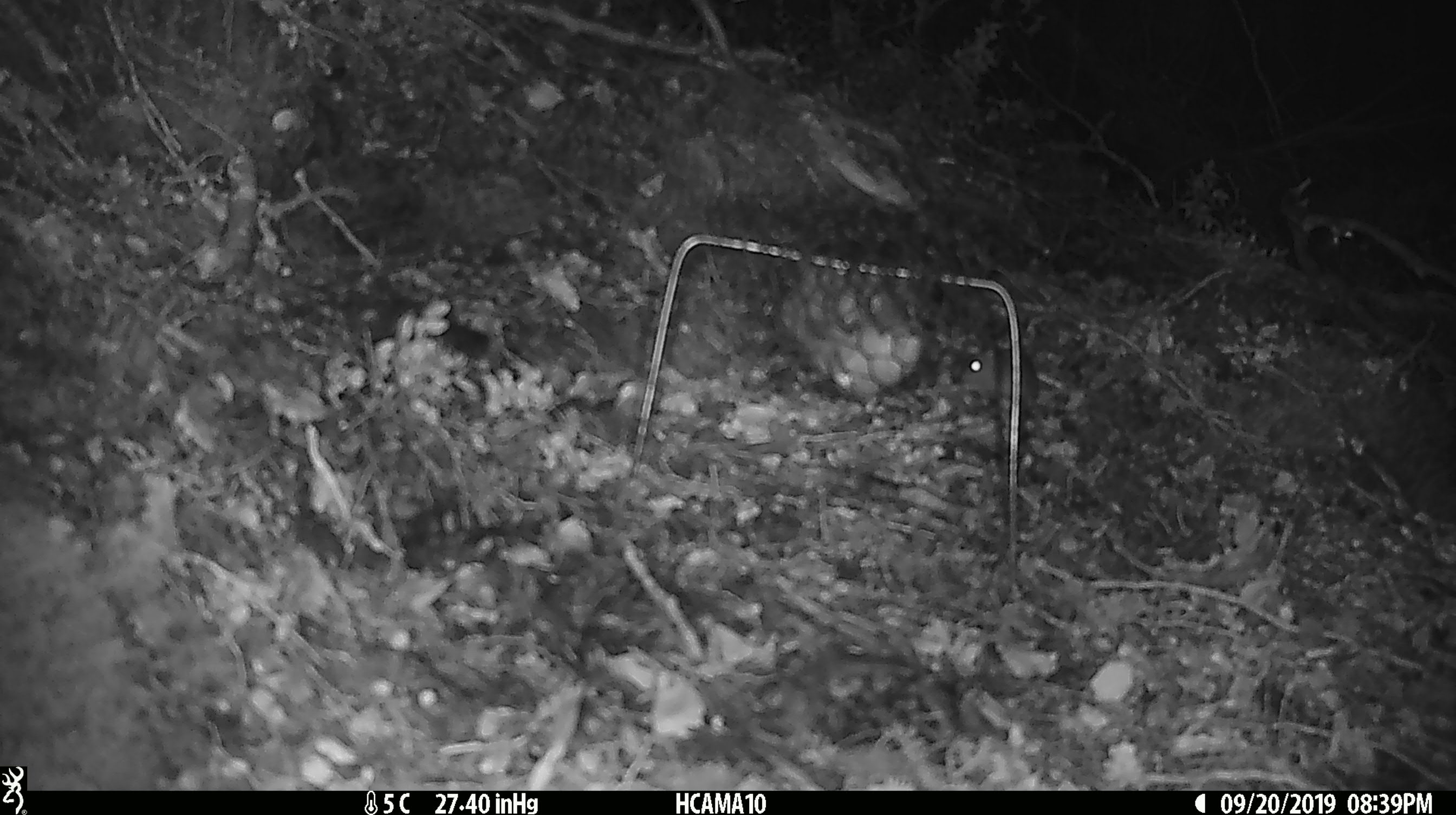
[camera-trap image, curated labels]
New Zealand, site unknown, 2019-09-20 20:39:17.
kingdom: Animalia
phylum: Chordata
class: Mammalia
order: Rodentia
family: Muridae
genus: Mus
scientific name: Mus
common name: mouse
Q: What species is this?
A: Mouse (Mus).